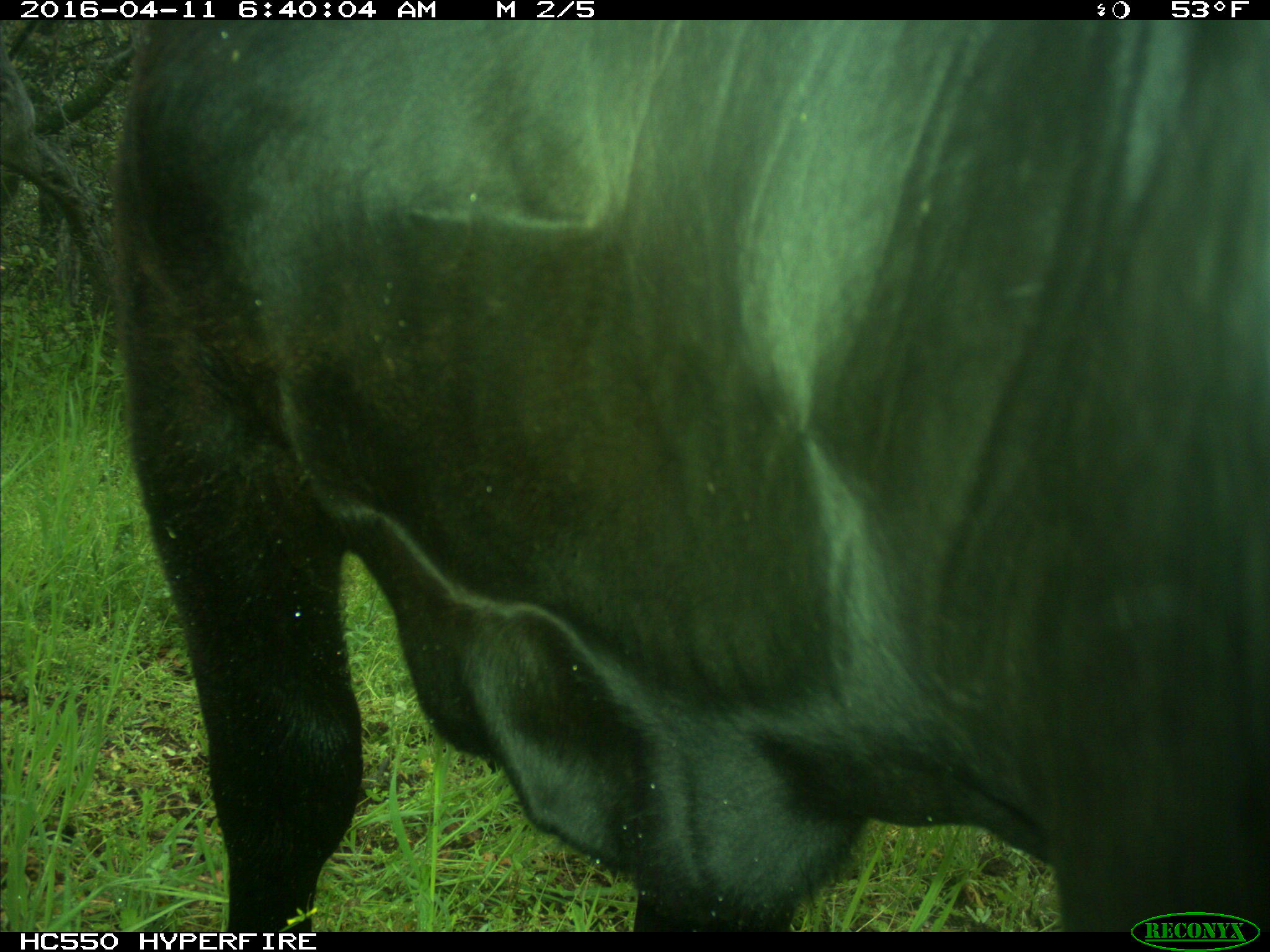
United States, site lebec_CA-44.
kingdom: Animalia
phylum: Chordata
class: Mammalia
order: Artiodactyla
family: Bovidae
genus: Bos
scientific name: Bos taurus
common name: domestic cow